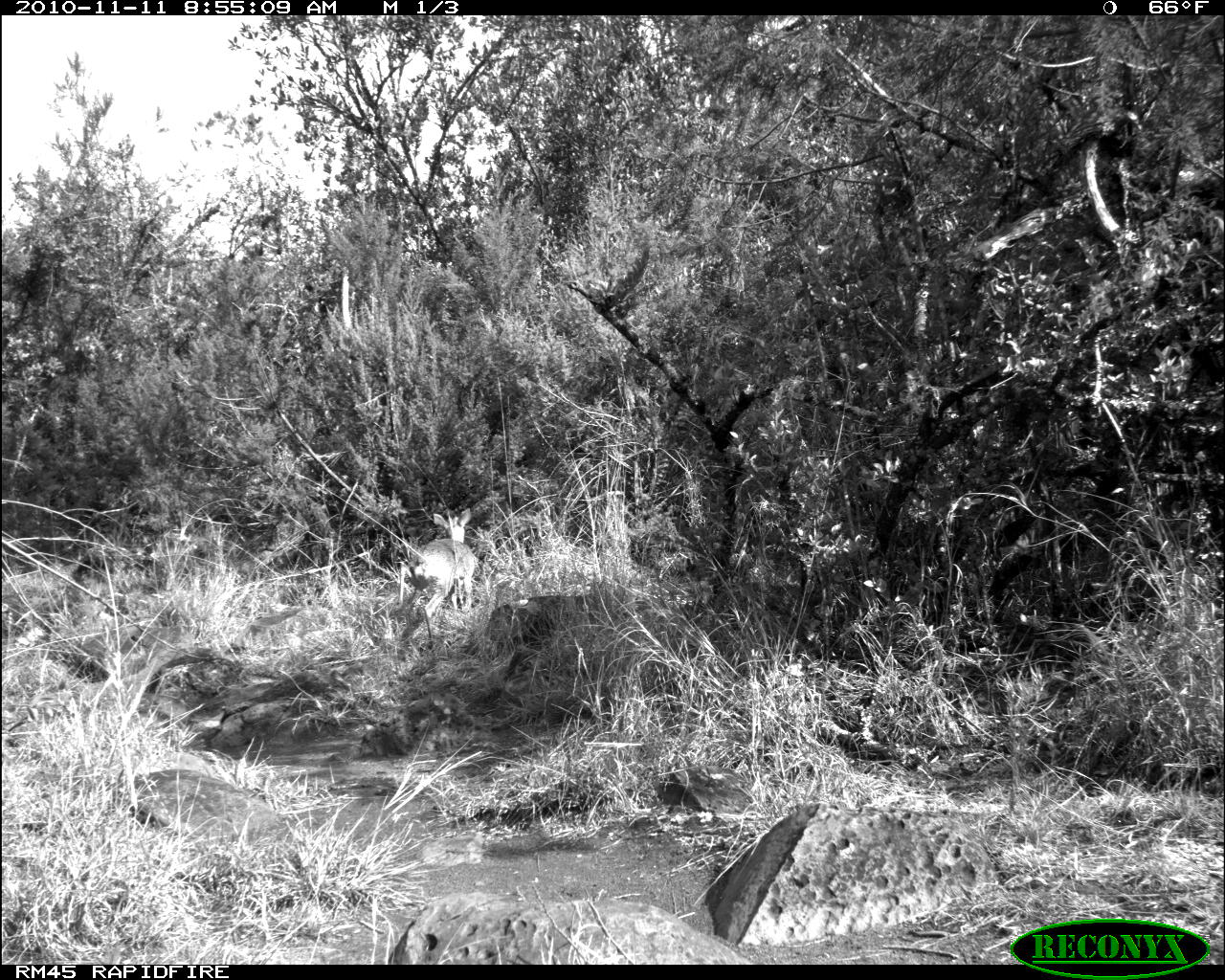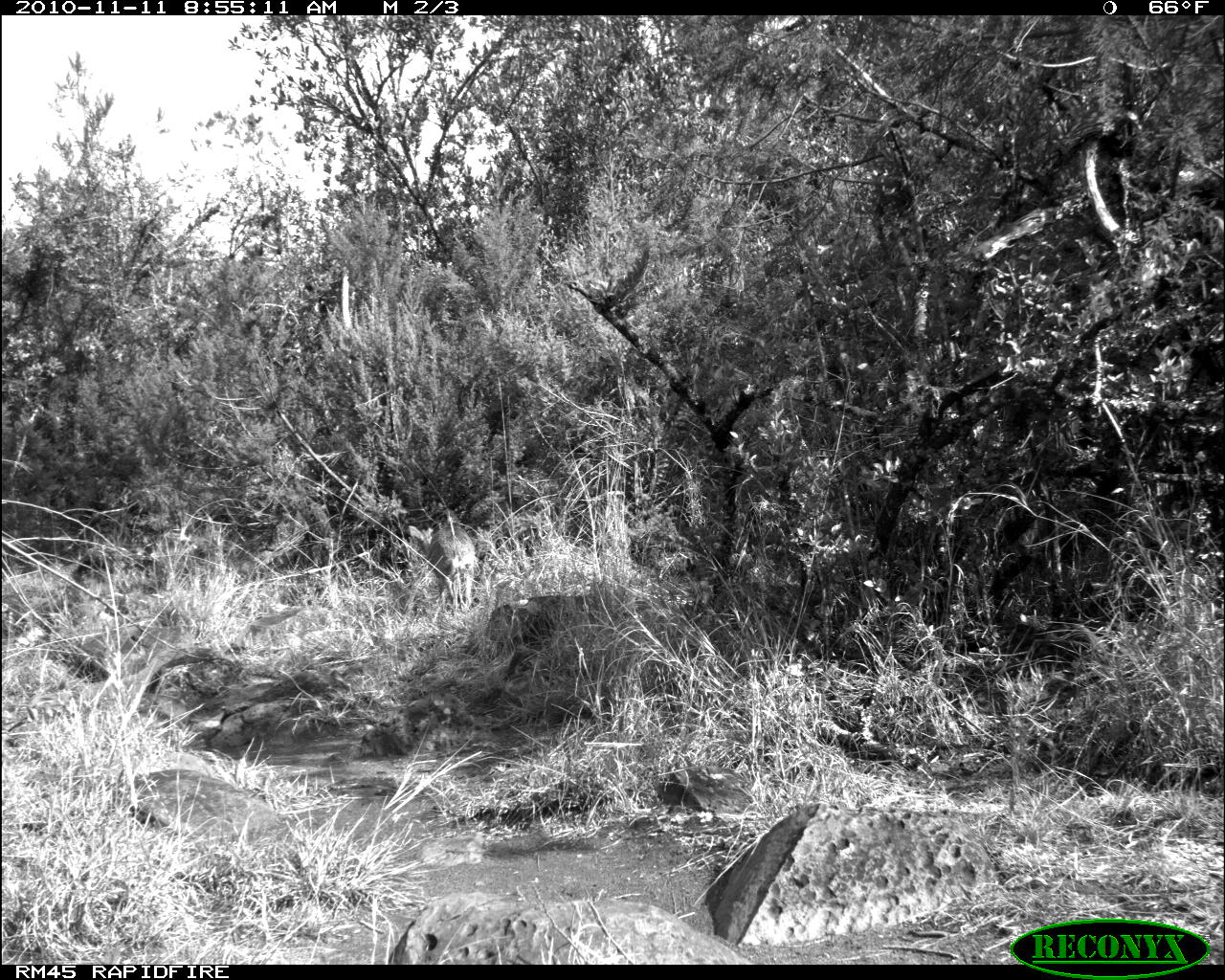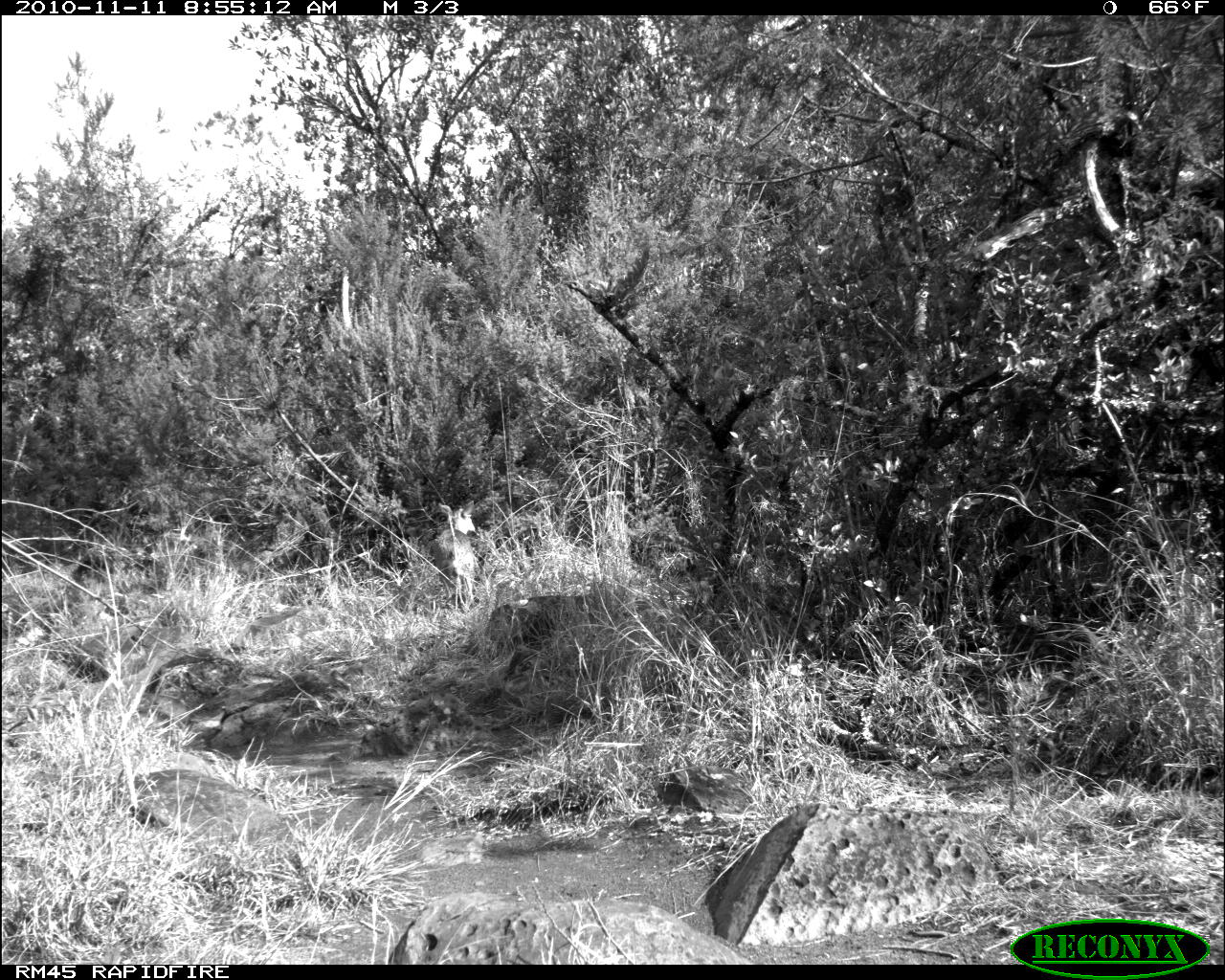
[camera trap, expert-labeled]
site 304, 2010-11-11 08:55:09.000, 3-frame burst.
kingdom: Animalia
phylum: Chordata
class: Mammalia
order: Artiodactyla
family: Bovidae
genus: Madoqua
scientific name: Madoqua guentheri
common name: günther's dik-dik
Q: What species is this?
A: Madoqua guentheri (günther's dik-dik).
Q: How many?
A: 1.